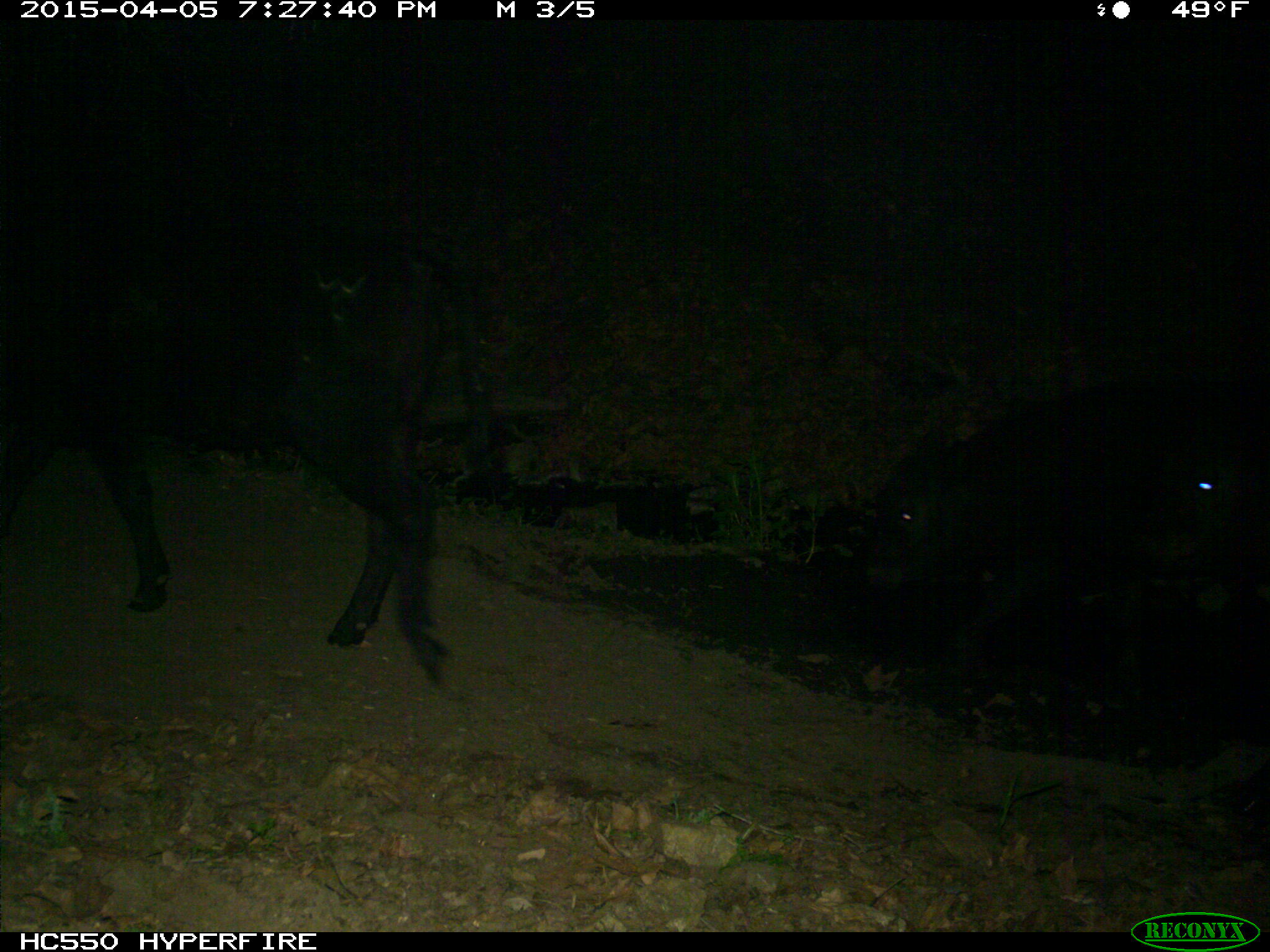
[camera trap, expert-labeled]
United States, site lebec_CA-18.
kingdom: Animalia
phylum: Chordata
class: Mammalia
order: Artiodactyla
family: Bovidae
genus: Bos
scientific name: Bos taurus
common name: domestic cow